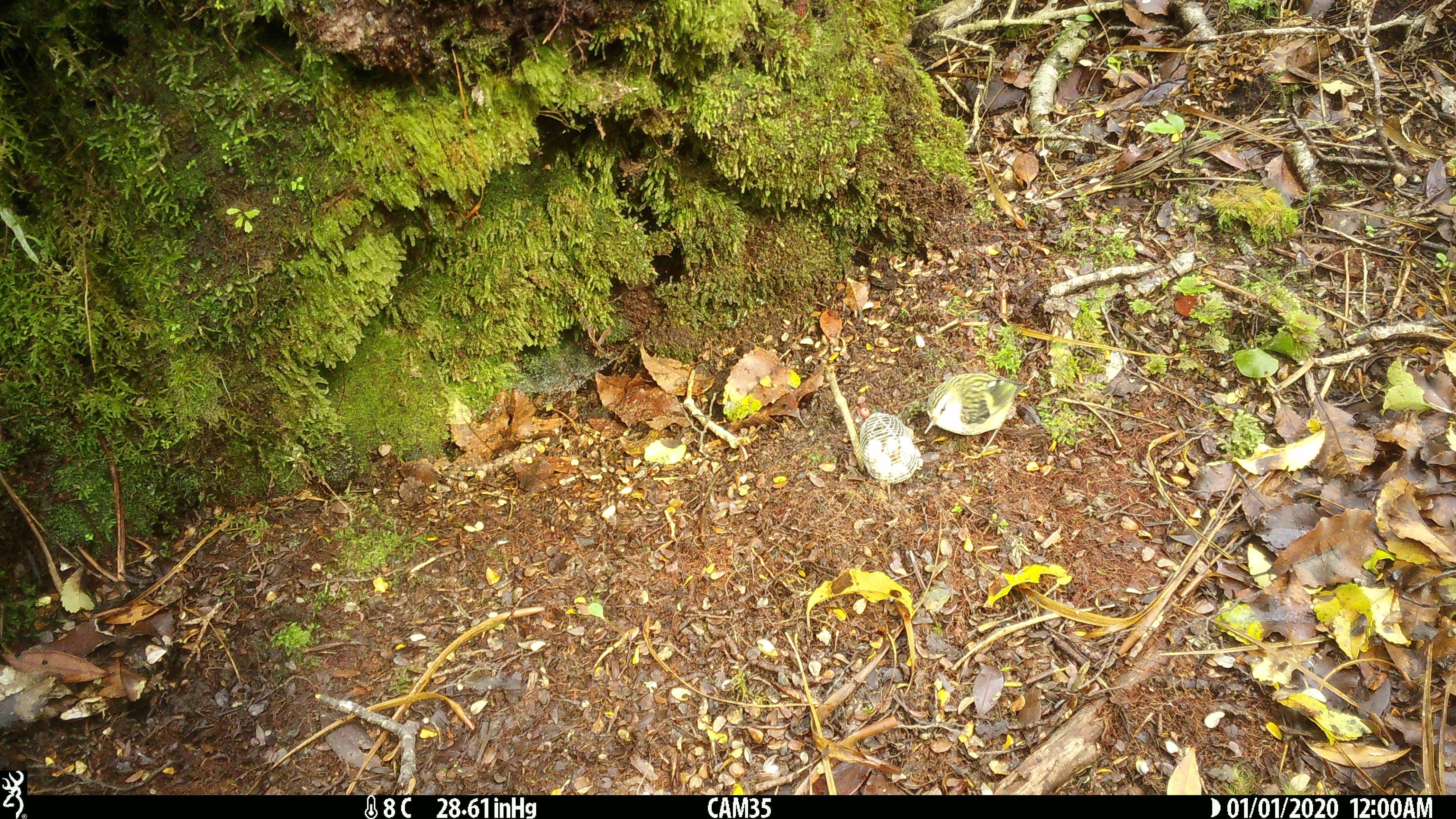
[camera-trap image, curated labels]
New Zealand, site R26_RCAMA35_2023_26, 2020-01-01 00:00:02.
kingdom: Animalia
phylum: Chordata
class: Aves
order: Passeriformes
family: Acanthisittidae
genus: Acanthisitta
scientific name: Acanthisitta chloris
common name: rifleman